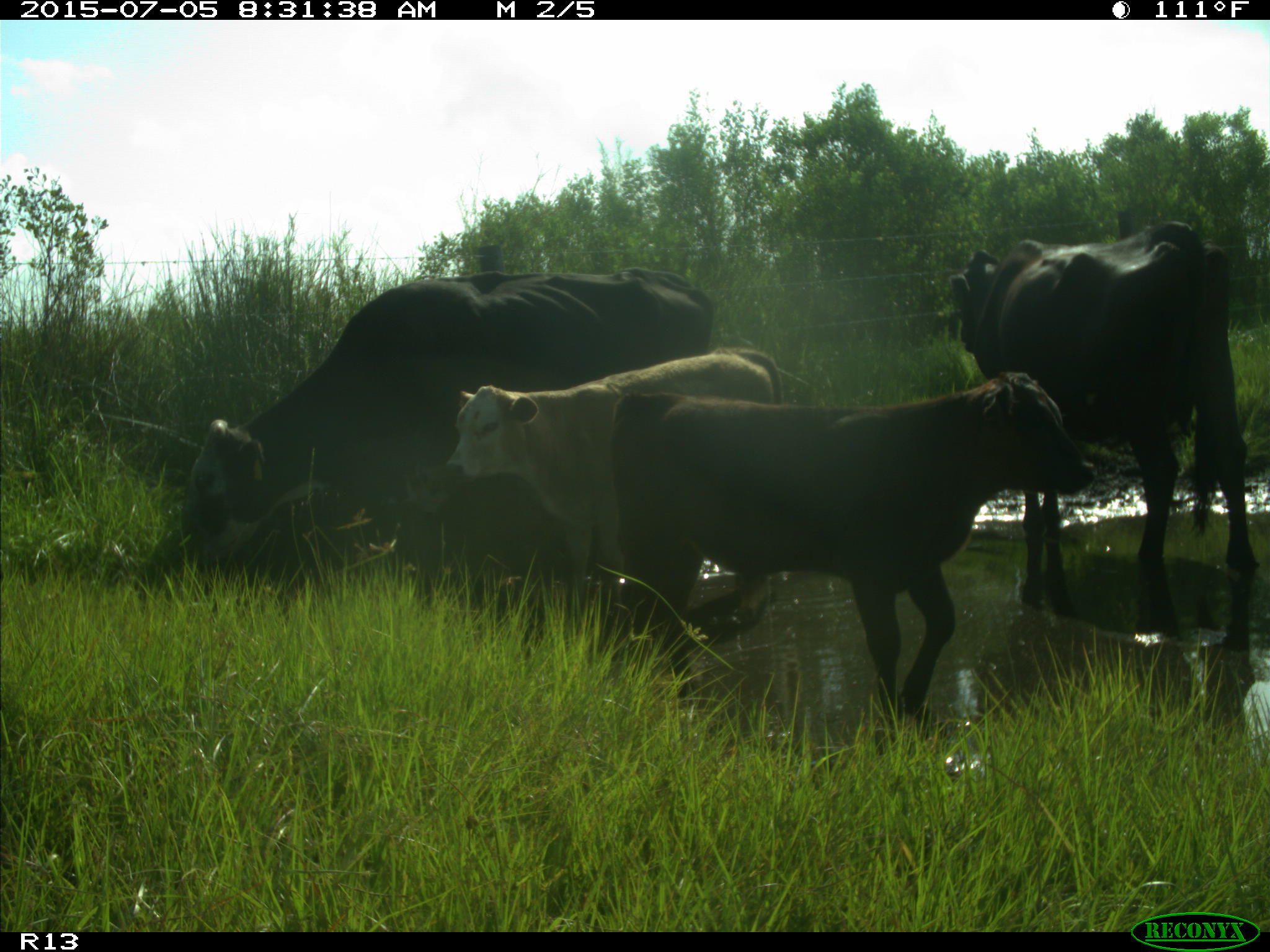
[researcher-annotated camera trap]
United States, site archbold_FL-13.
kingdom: Animalia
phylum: Chordata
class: Mammalia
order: Artiodactyla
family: Bovidae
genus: Bos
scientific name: Bos taurus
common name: domestic cow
Bos taurus (domestic cow).